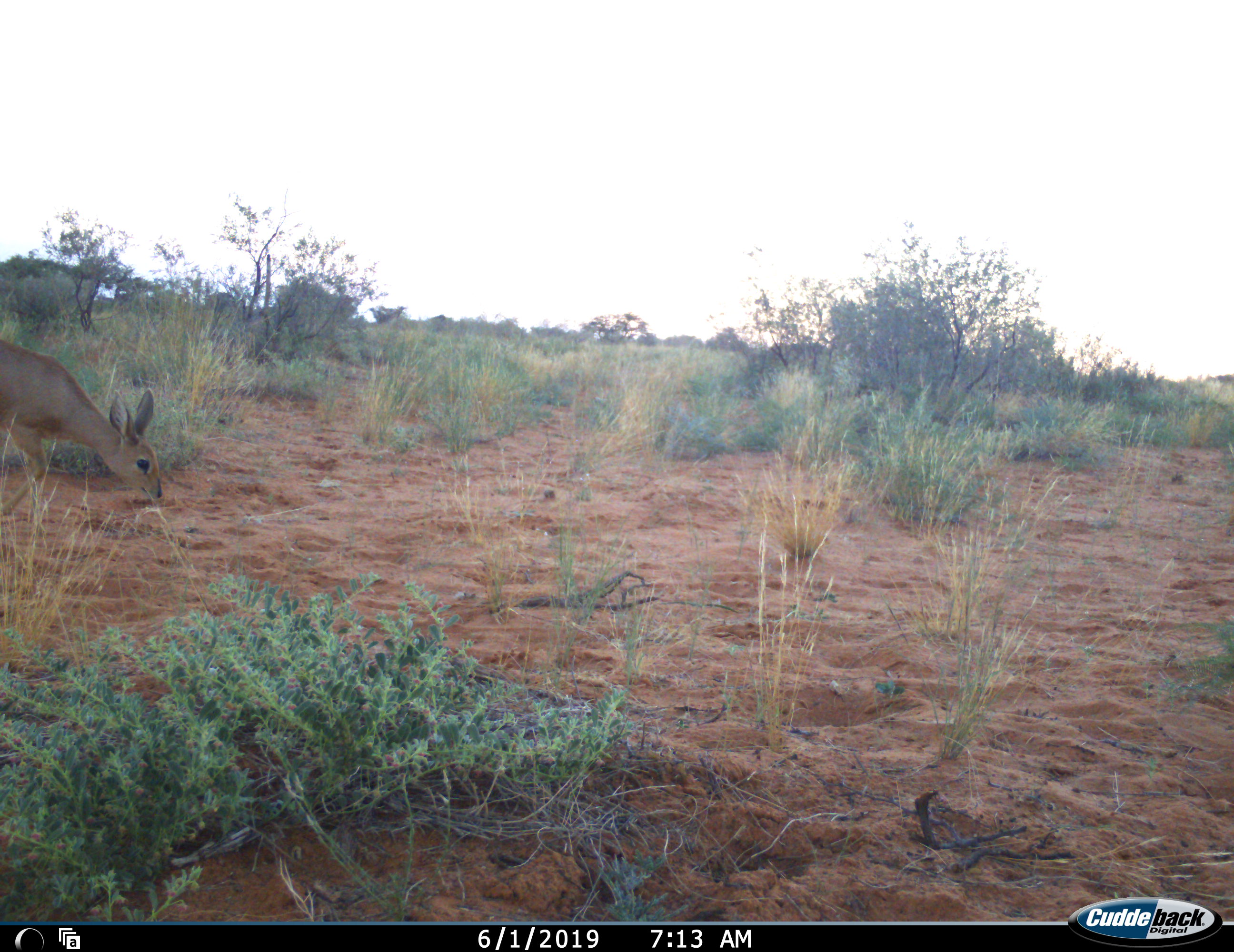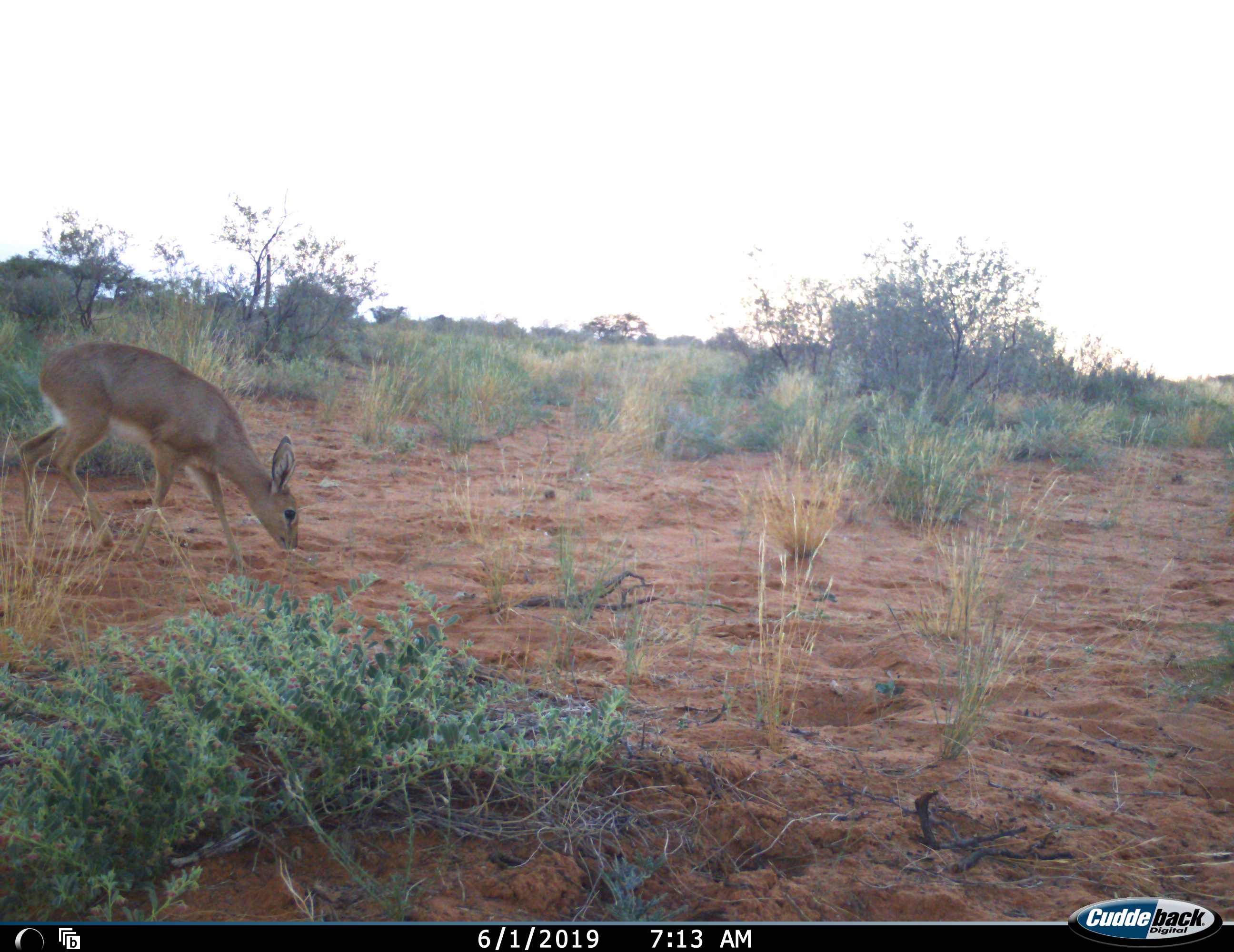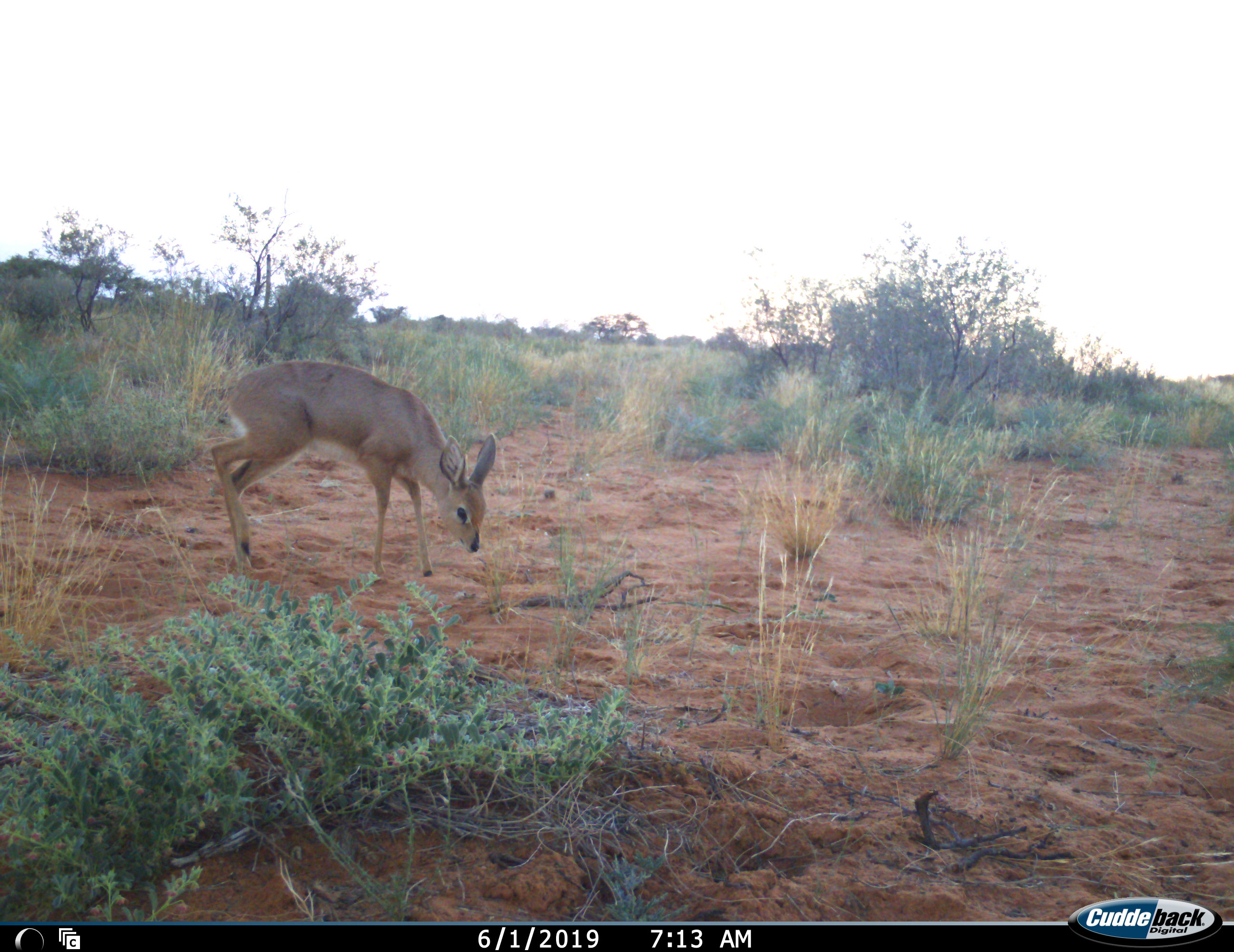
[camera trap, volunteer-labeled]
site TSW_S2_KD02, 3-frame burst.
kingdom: Animalia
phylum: Chordata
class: Mammalia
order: Artiodactyla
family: Bovidae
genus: Raphicerus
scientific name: Raphicerus campestris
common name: steenbok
Steenbok (Raphicerus campestris), count 1. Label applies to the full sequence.